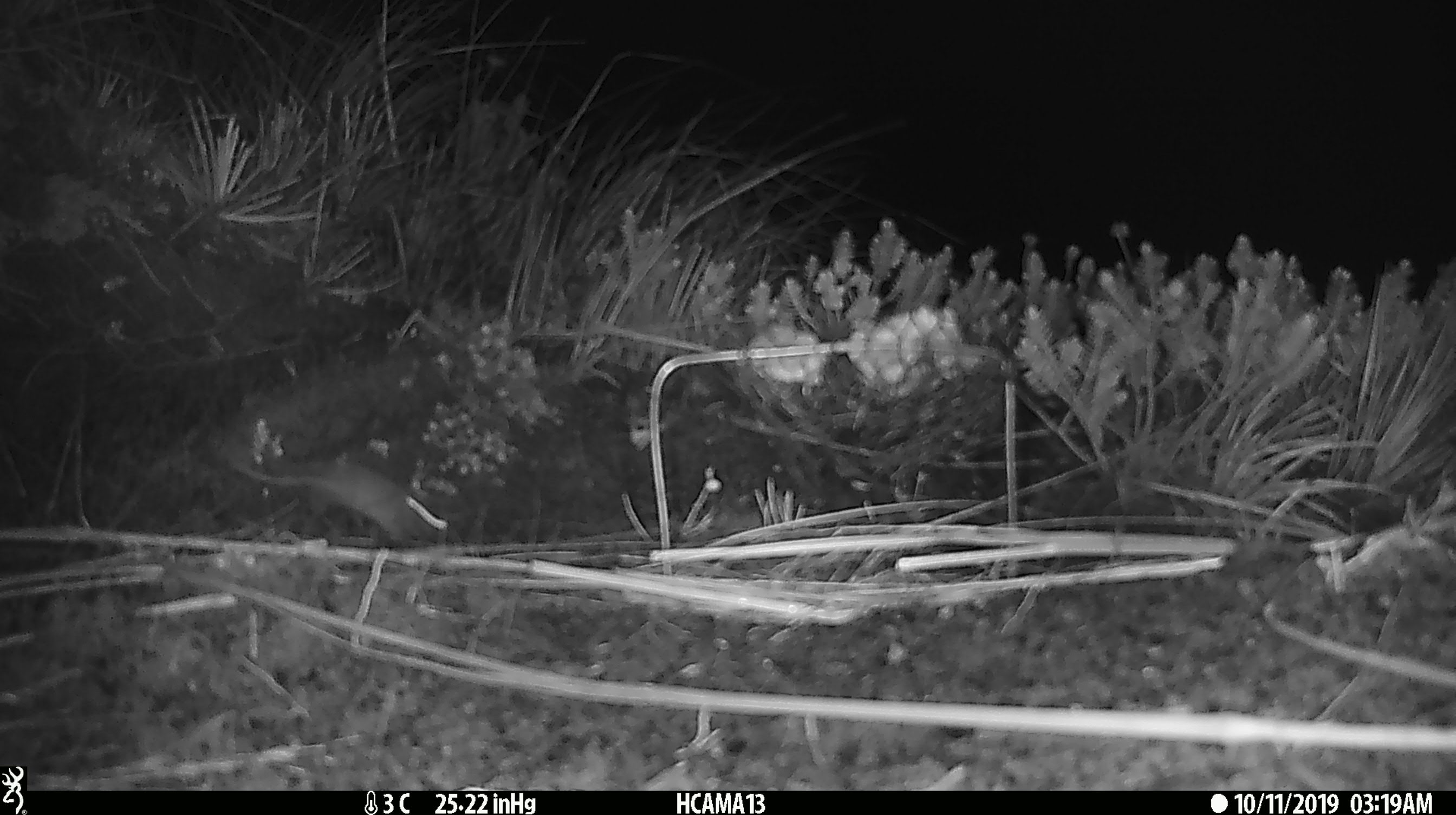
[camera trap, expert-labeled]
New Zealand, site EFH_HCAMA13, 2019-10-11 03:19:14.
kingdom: Animalia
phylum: Chordata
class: Mammalia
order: Rodentia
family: Muridae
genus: Mus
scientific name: Mus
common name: mouse